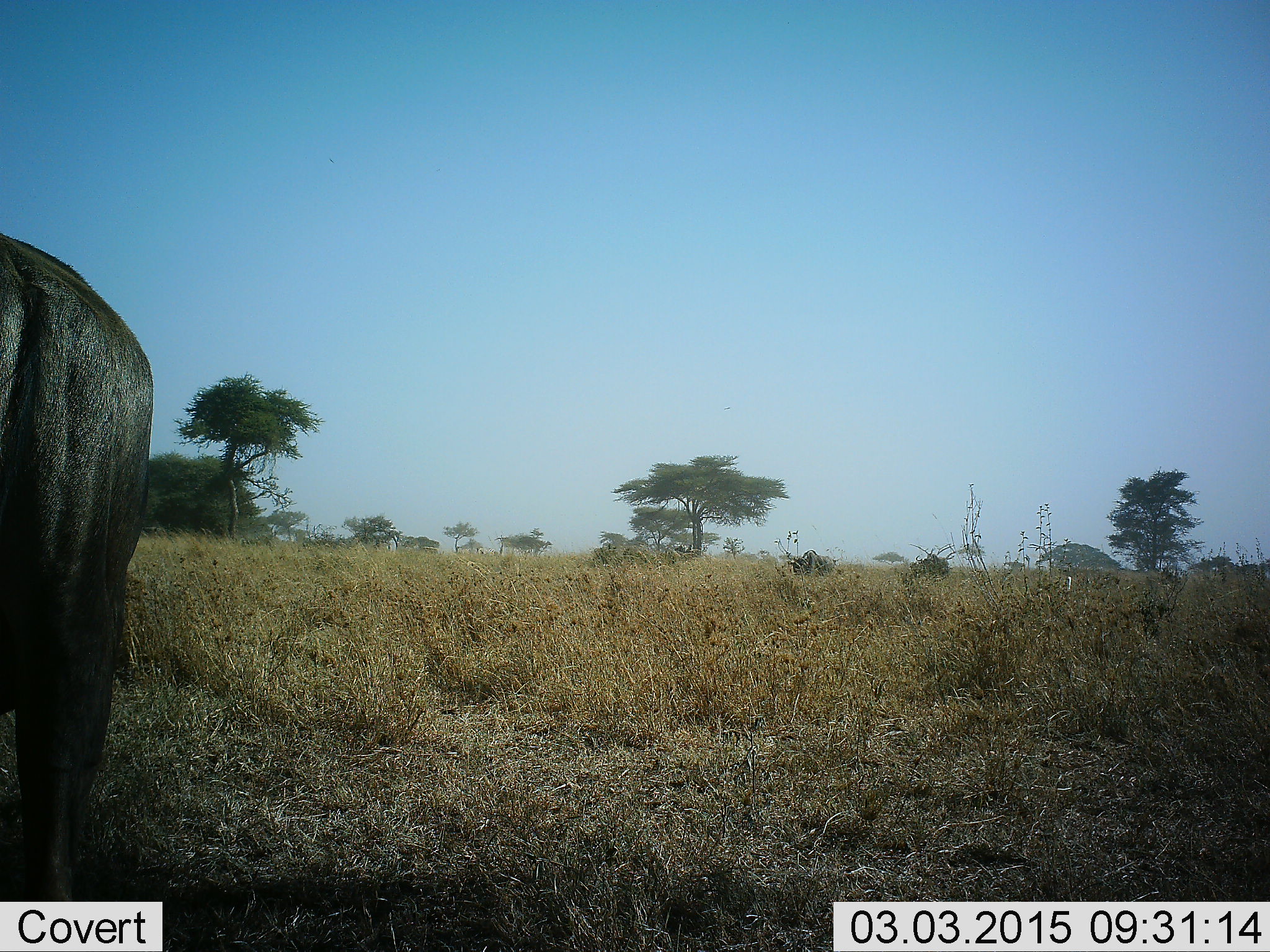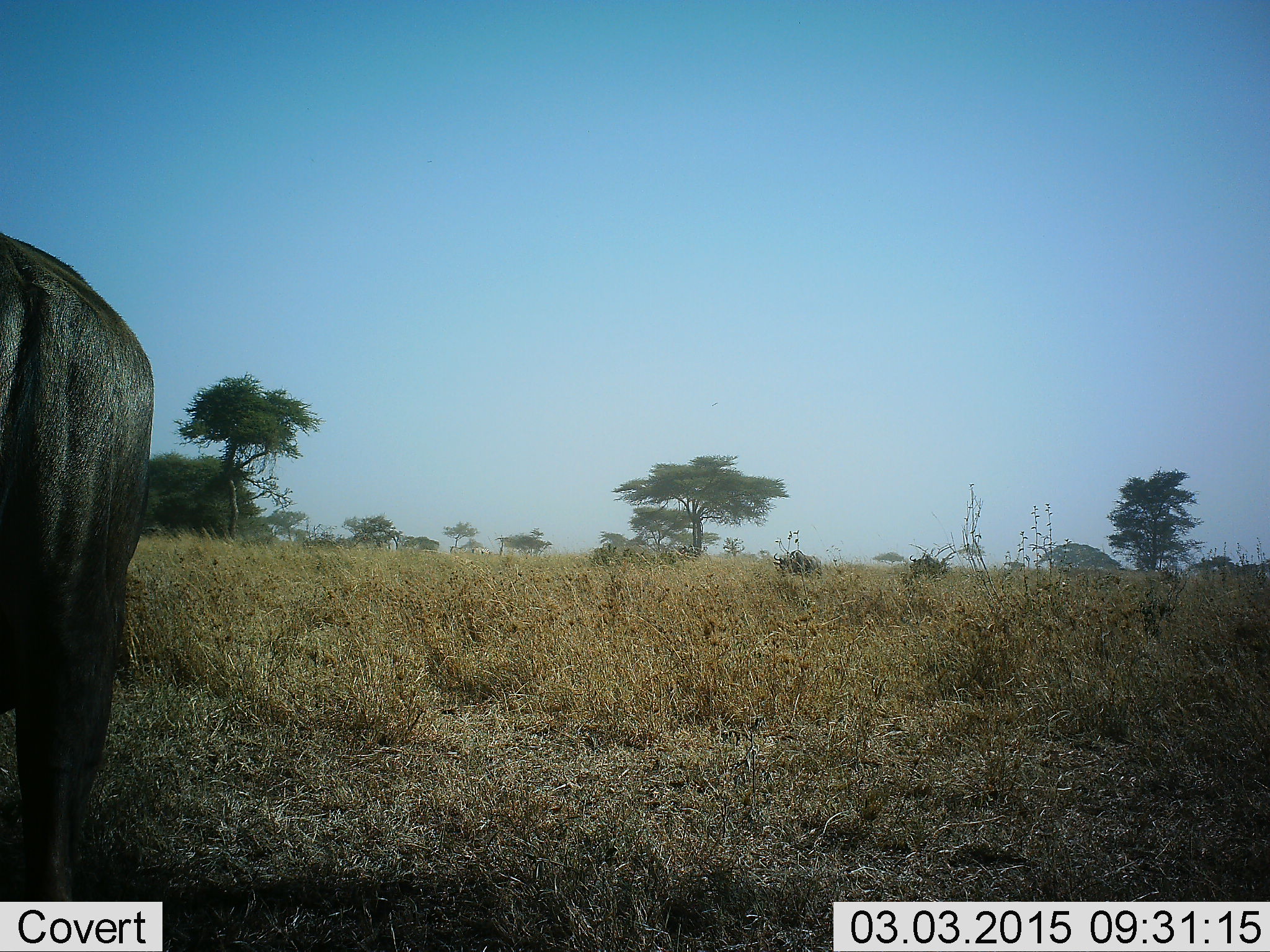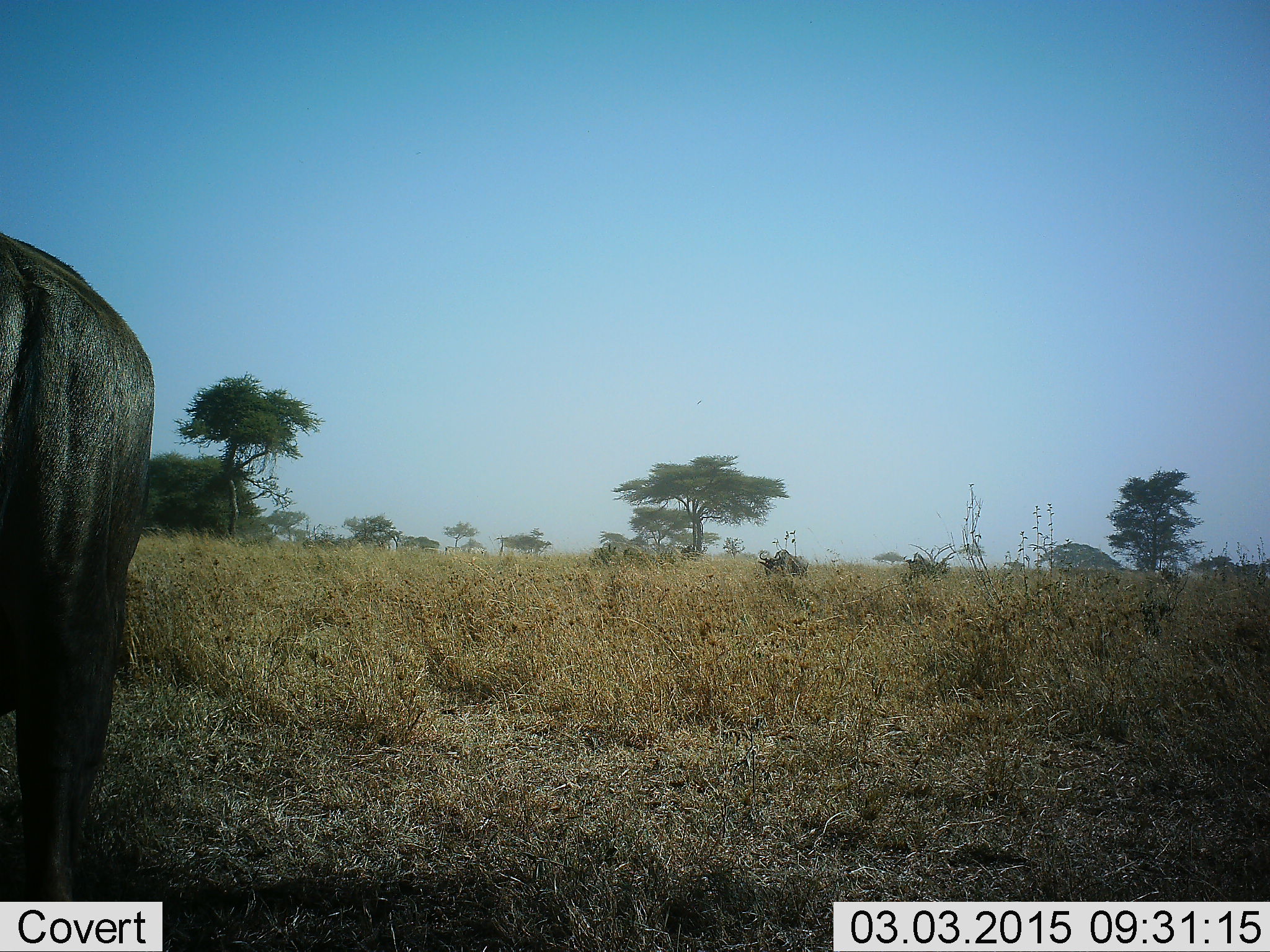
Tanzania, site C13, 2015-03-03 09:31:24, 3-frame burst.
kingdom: Animalia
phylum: Chordata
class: Mammalia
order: Artiodactyla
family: Bovidae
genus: Connochaetes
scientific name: Connochaetes taurinus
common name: blue wildebeest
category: wildebeest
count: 3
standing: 90%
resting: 0%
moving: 90%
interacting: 0%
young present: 0%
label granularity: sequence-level